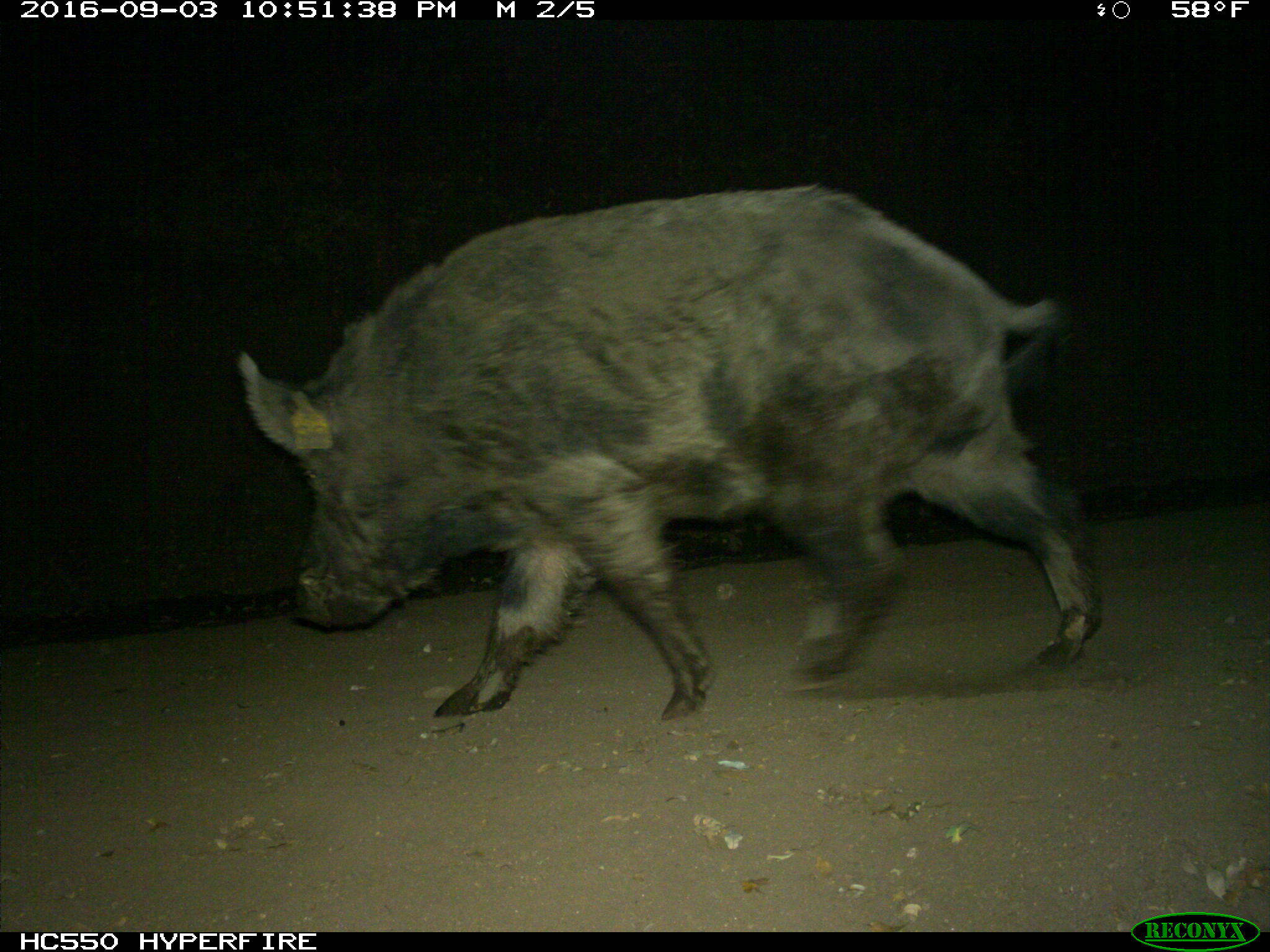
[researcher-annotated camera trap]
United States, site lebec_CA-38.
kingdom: Animalia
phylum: Chordata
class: Mammalia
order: Artiodactyla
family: Suidae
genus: Sus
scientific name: Sus scrofa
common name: wild boar